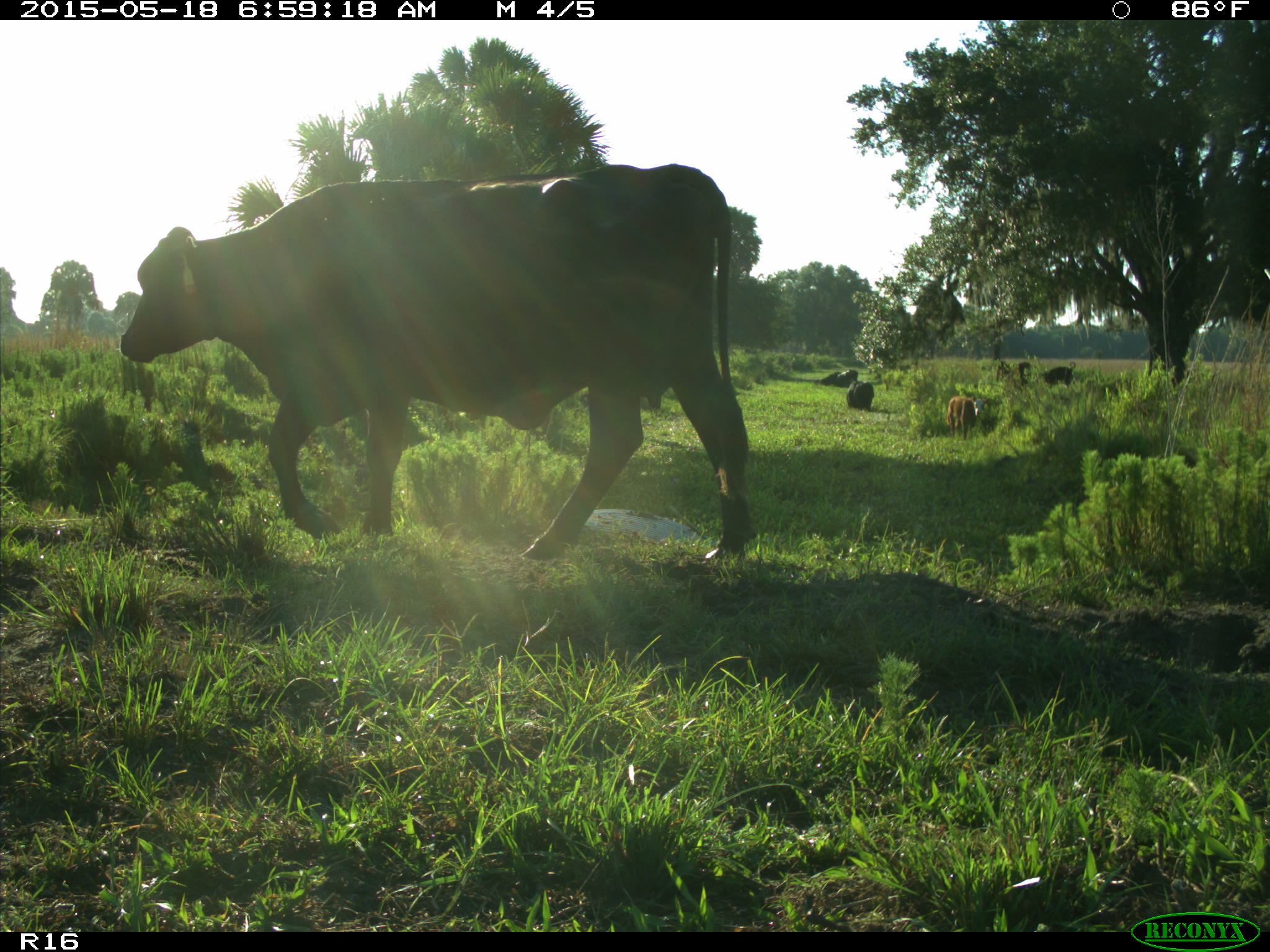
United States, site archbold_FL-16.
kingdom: Animalia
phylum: Chordata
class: Mammalia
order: Artiodactyla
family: Bovidae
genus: Bos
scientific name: Bos taurus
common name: domestic cow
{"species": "Bos taurus (domestic cow)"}